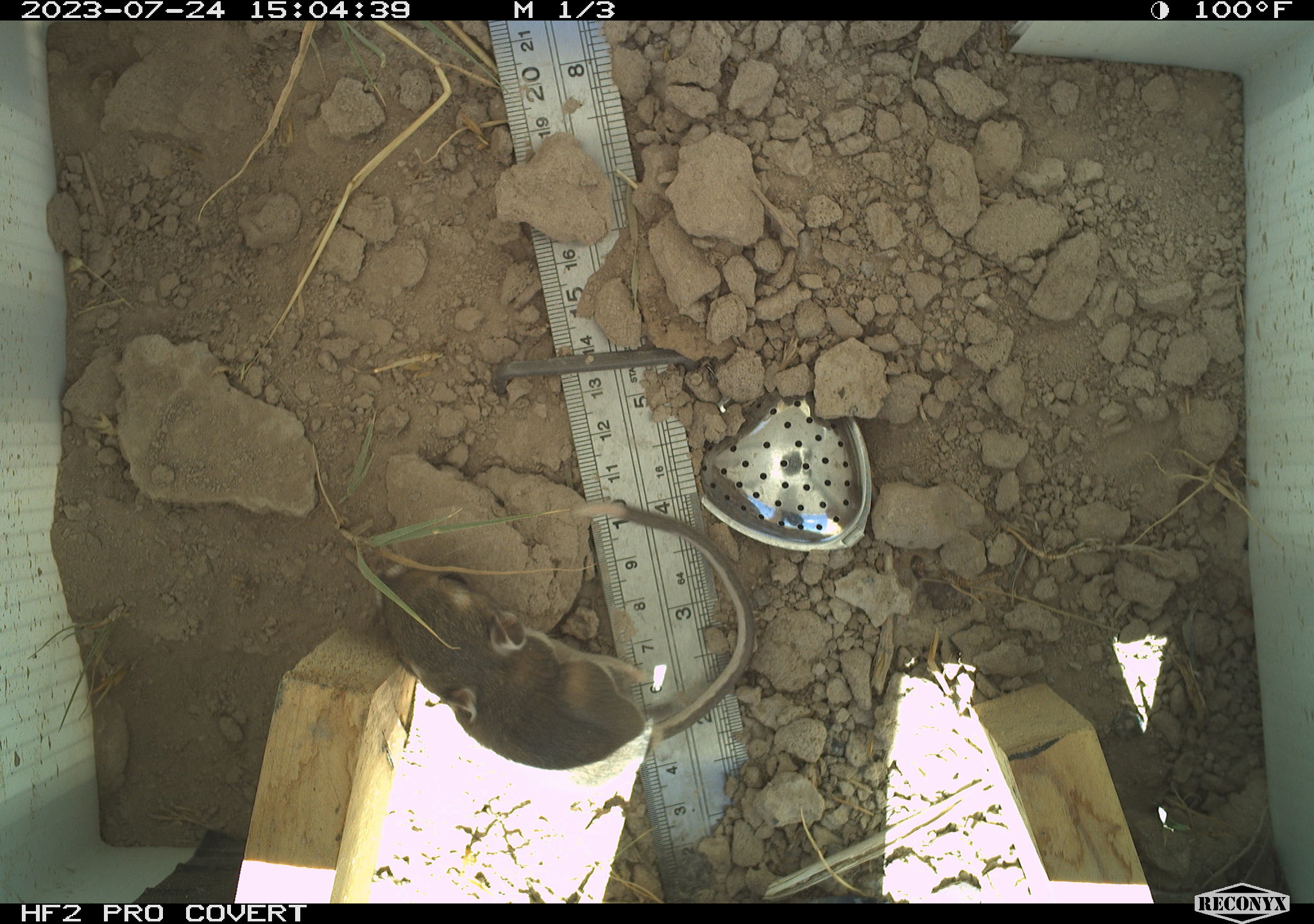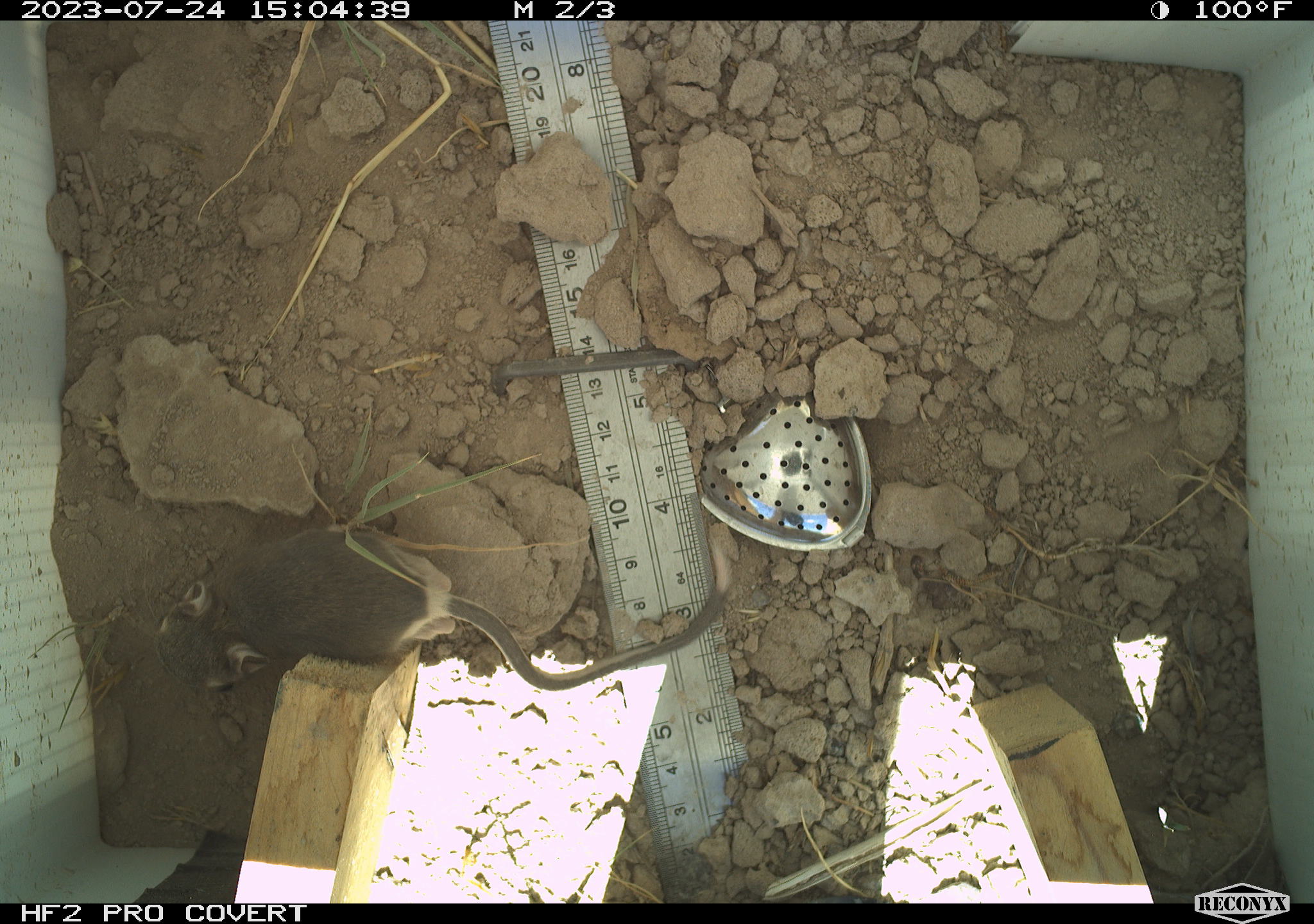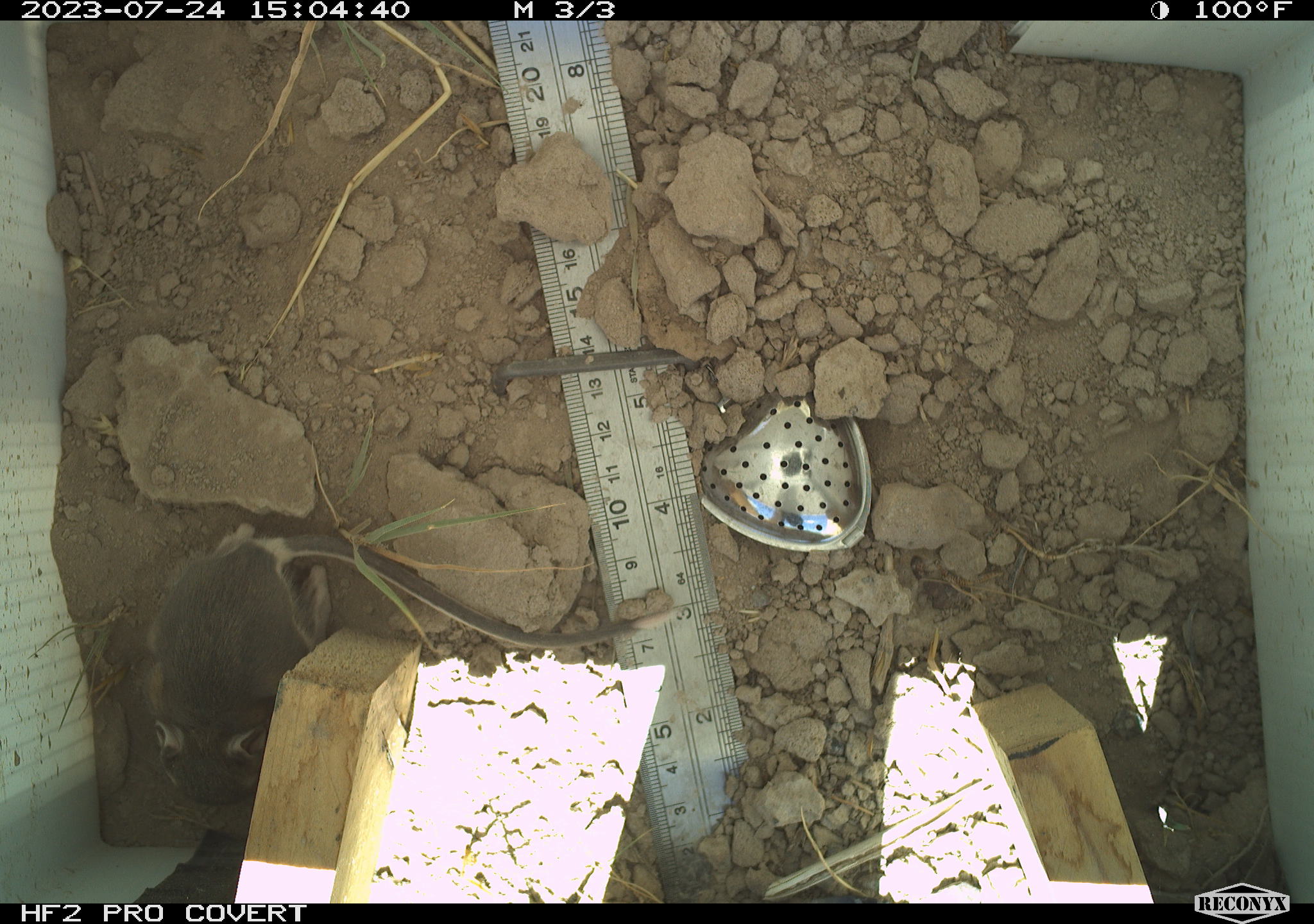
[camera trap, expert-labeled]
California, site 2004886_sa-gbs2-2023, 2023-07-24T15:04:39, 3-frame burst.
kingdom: Animalia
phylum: Chordata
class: Mammalia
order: Rodentia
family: Heteromyidae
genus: Dipodomys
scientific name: Dipodomys ordii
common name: ord's kangaroo rat